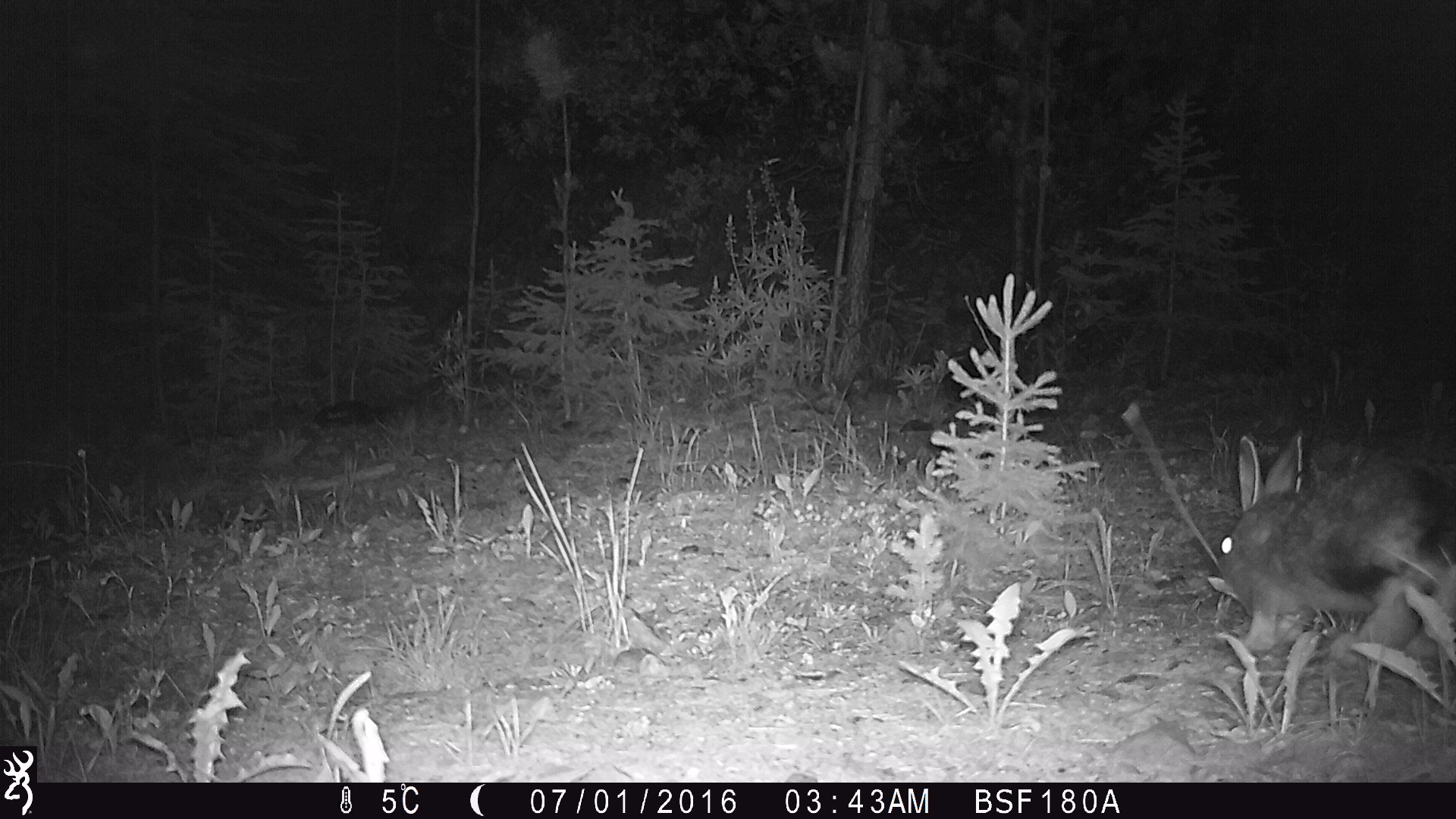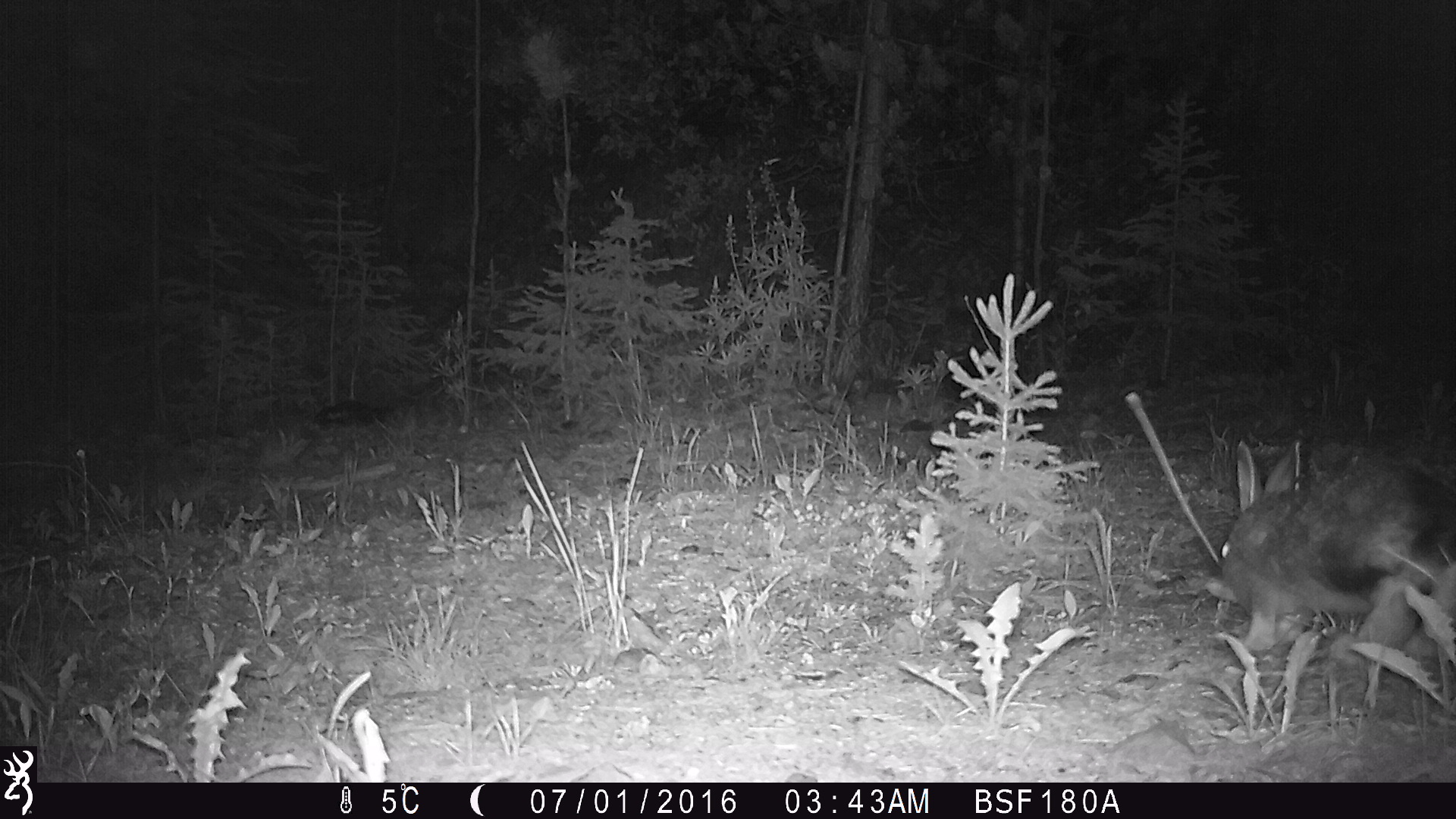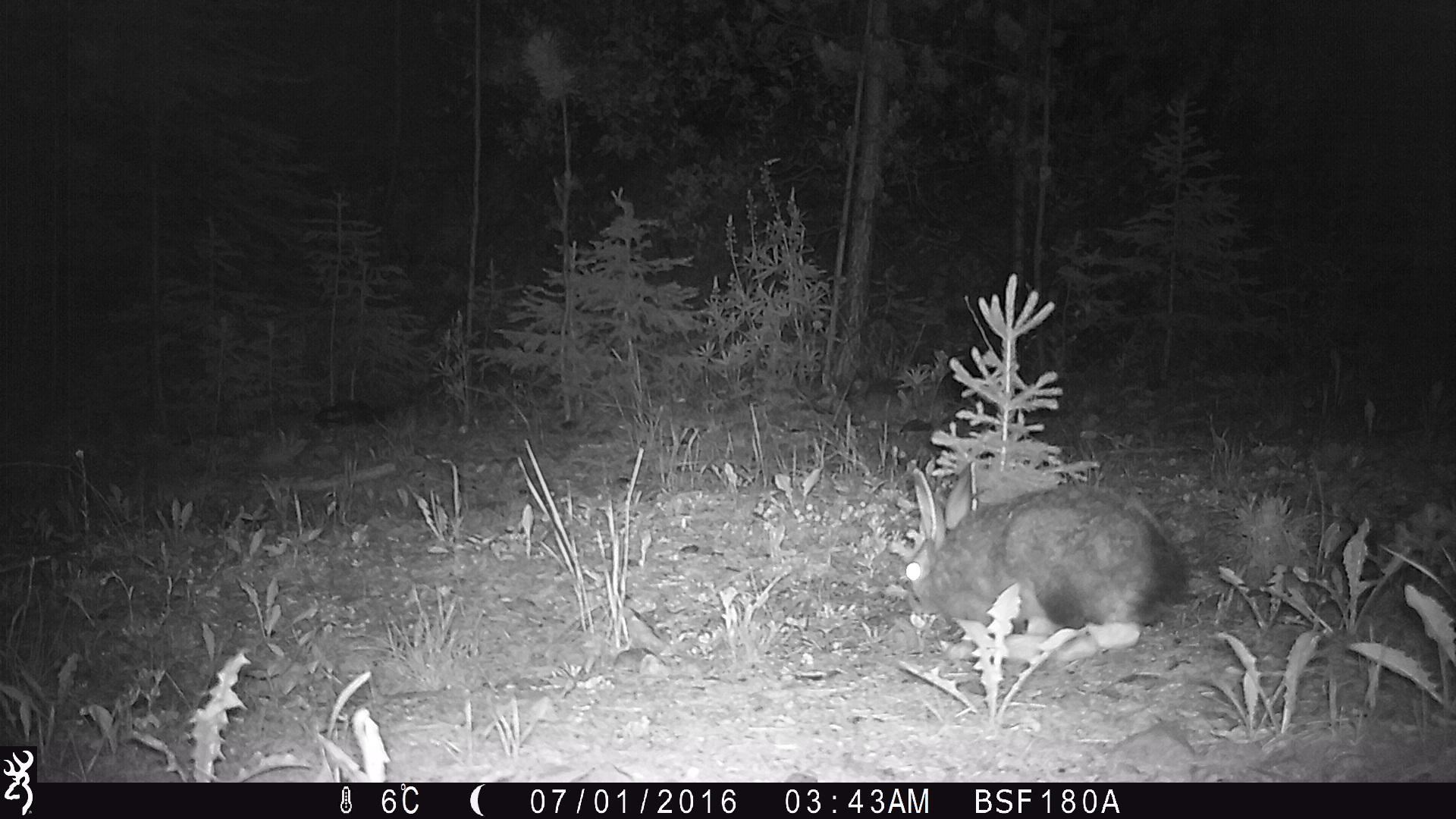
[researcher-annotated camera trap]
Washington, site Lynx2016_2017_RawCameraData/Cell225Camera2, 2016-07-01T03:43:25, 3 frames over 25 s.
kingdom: Animalia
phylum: Chordata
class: Mammalia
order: Lagomorpha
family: Leporidae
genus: Lepus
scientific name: Lepus americanus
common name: snowshoe hare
Lepus americanus (snowshoe hare). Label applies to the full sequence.